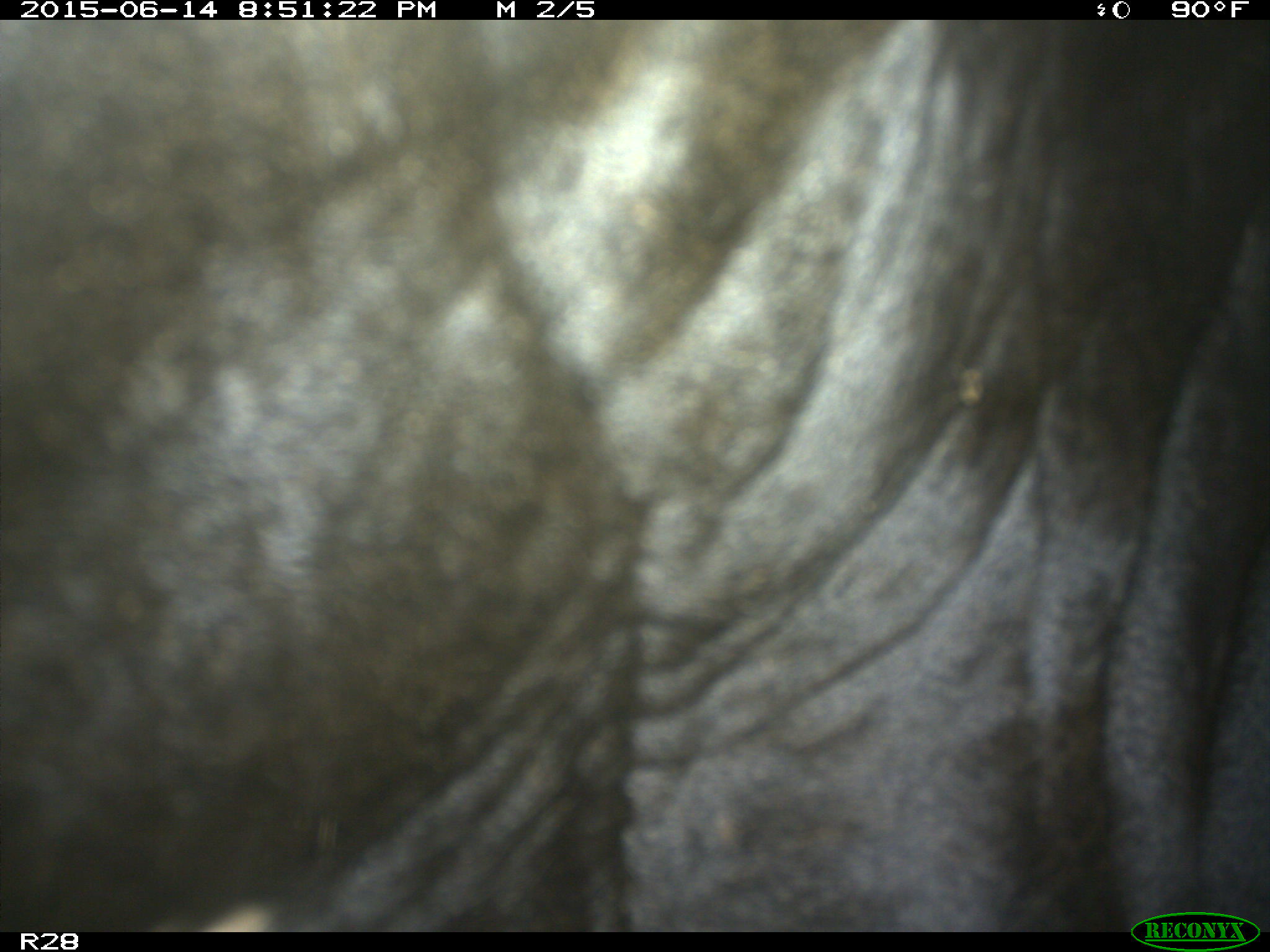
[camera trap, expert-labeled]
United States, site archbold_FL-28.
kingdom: Animalia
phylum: Chordata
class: Mammalia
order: Artiodactyla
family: Bovidae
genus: Bos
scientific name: Bos taurus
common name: domestic cow